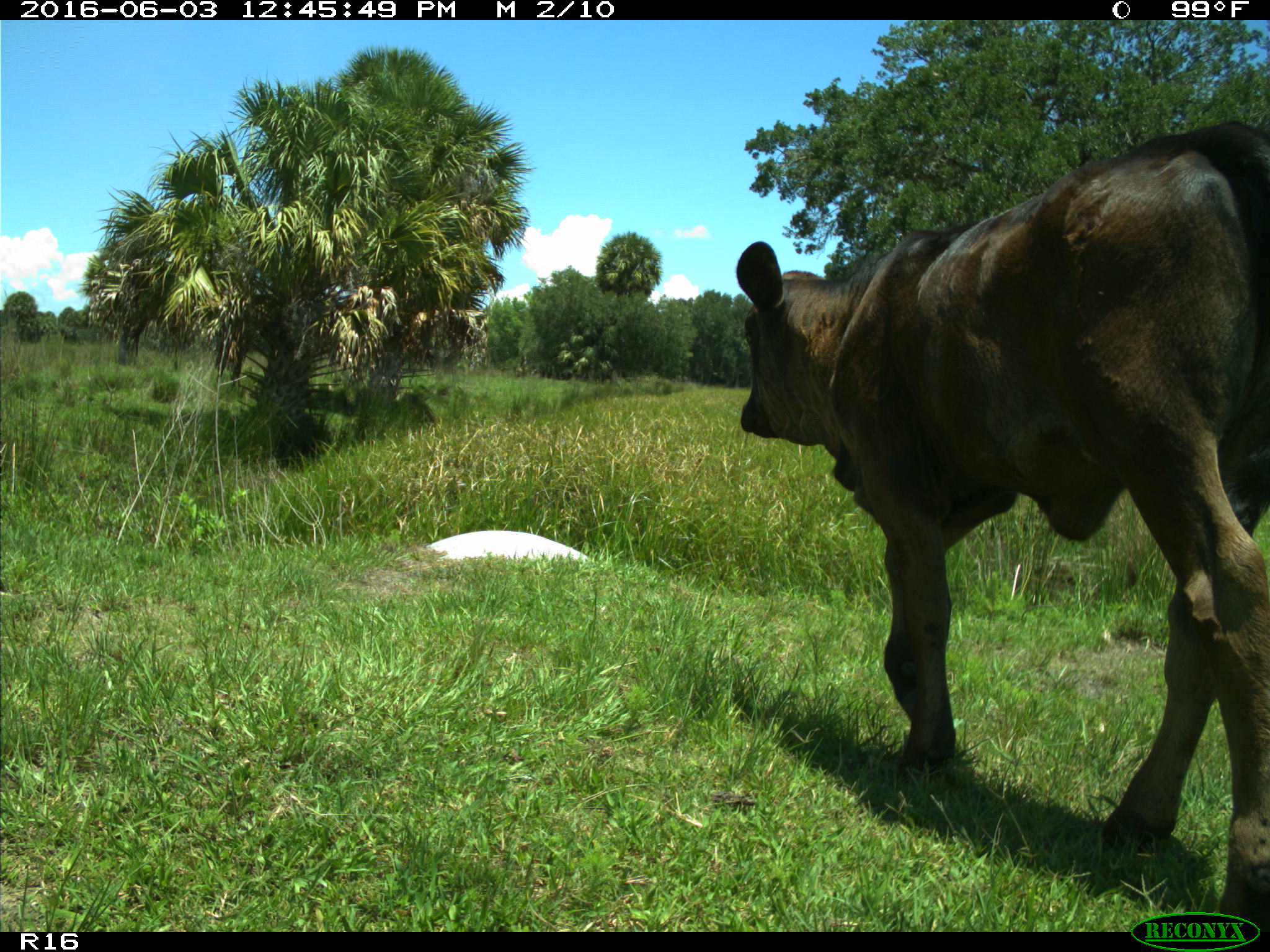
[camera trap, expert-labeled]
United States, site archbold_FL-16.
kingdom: Animalia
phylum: Chordata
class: Mammalia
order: Artiodactyla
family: Bovidae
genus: Bos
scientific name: Bos taurus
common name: domestic cow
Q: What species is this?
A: Bos taurus (domestic cow).